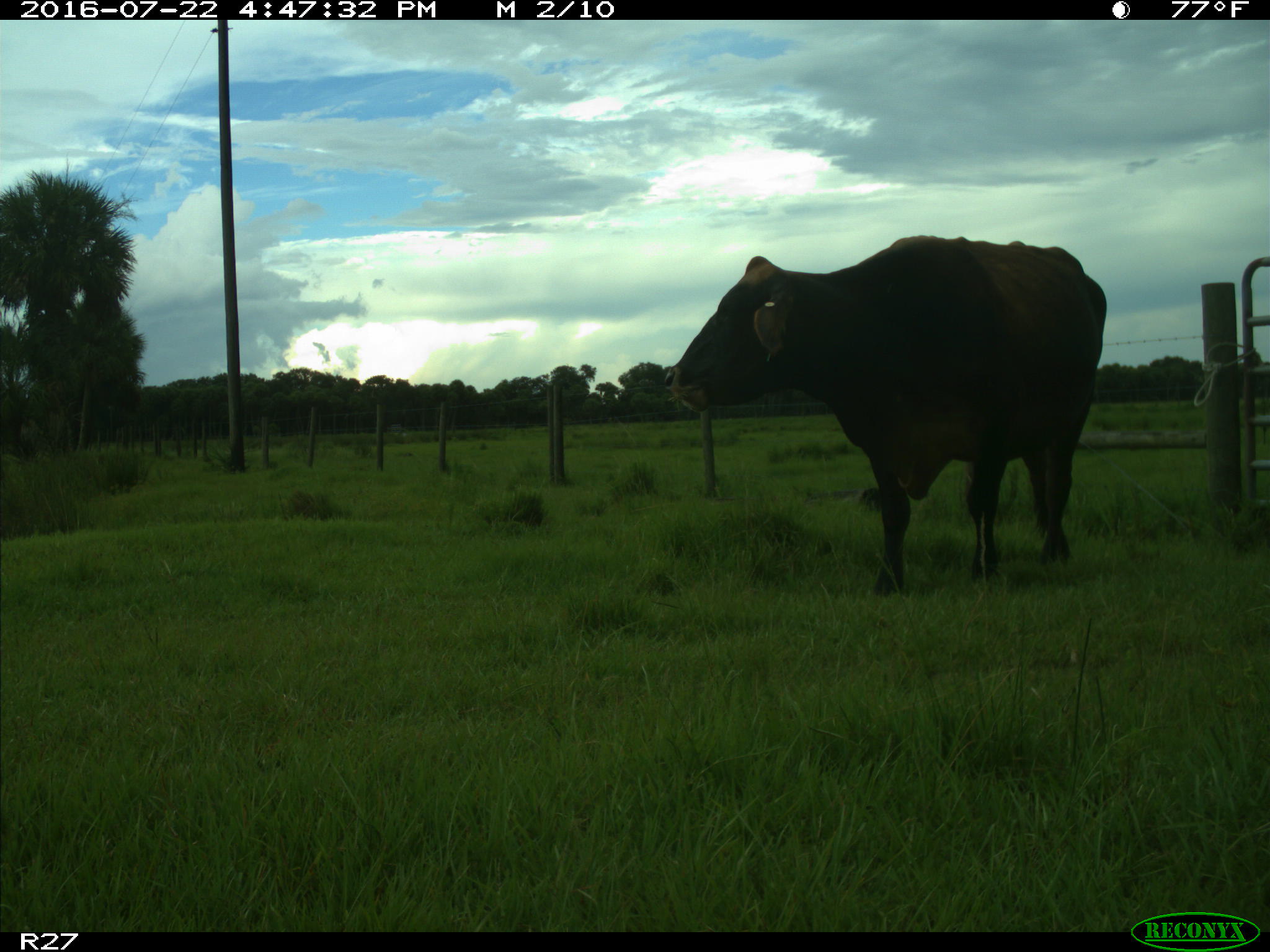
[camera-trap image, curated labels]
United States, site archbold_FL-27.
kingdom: Animalia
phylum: Chordata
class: Mammalia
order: Artiodactyla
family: Bovidae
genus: Bos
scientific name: Bos taurus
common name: domestic cow